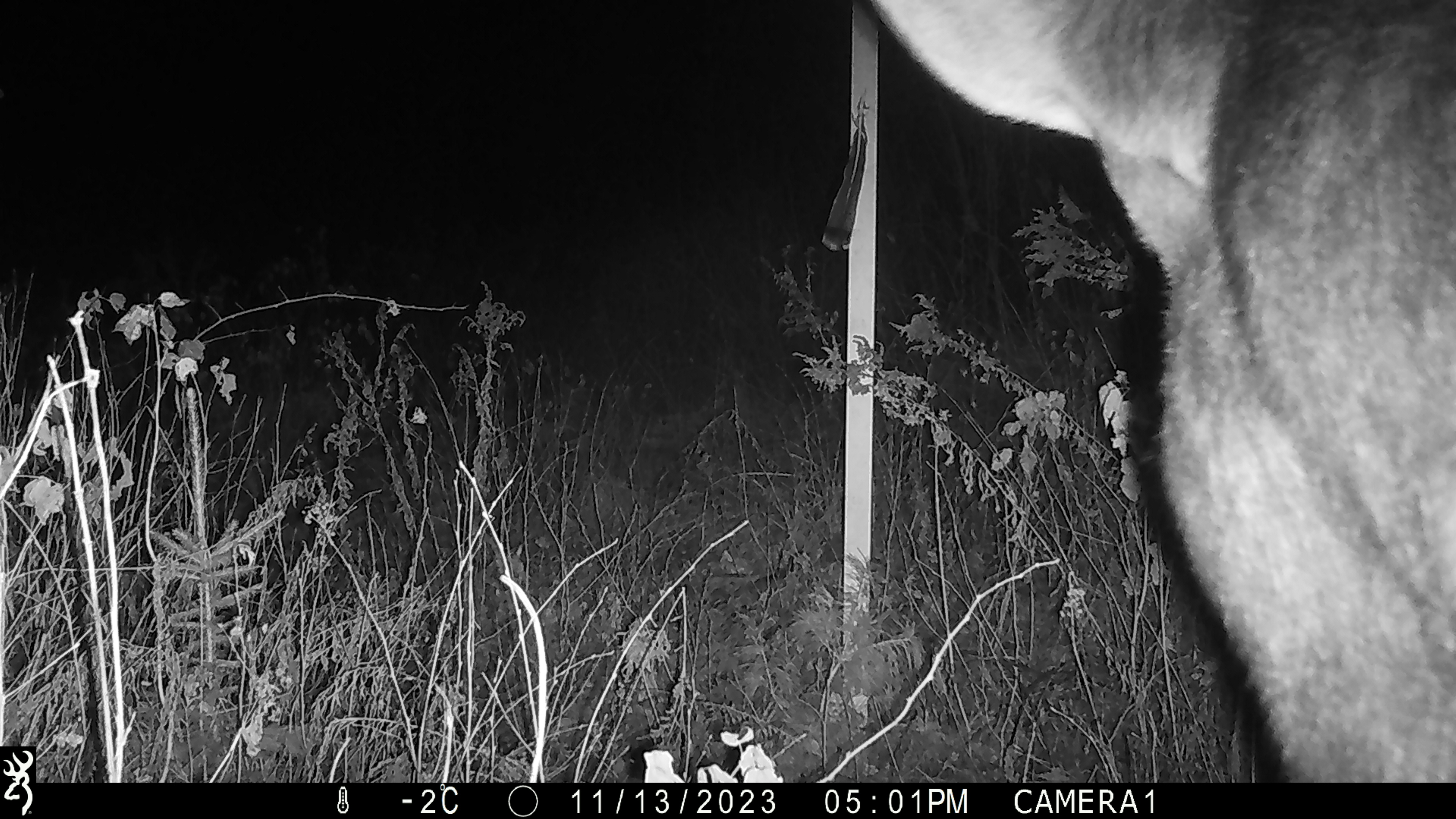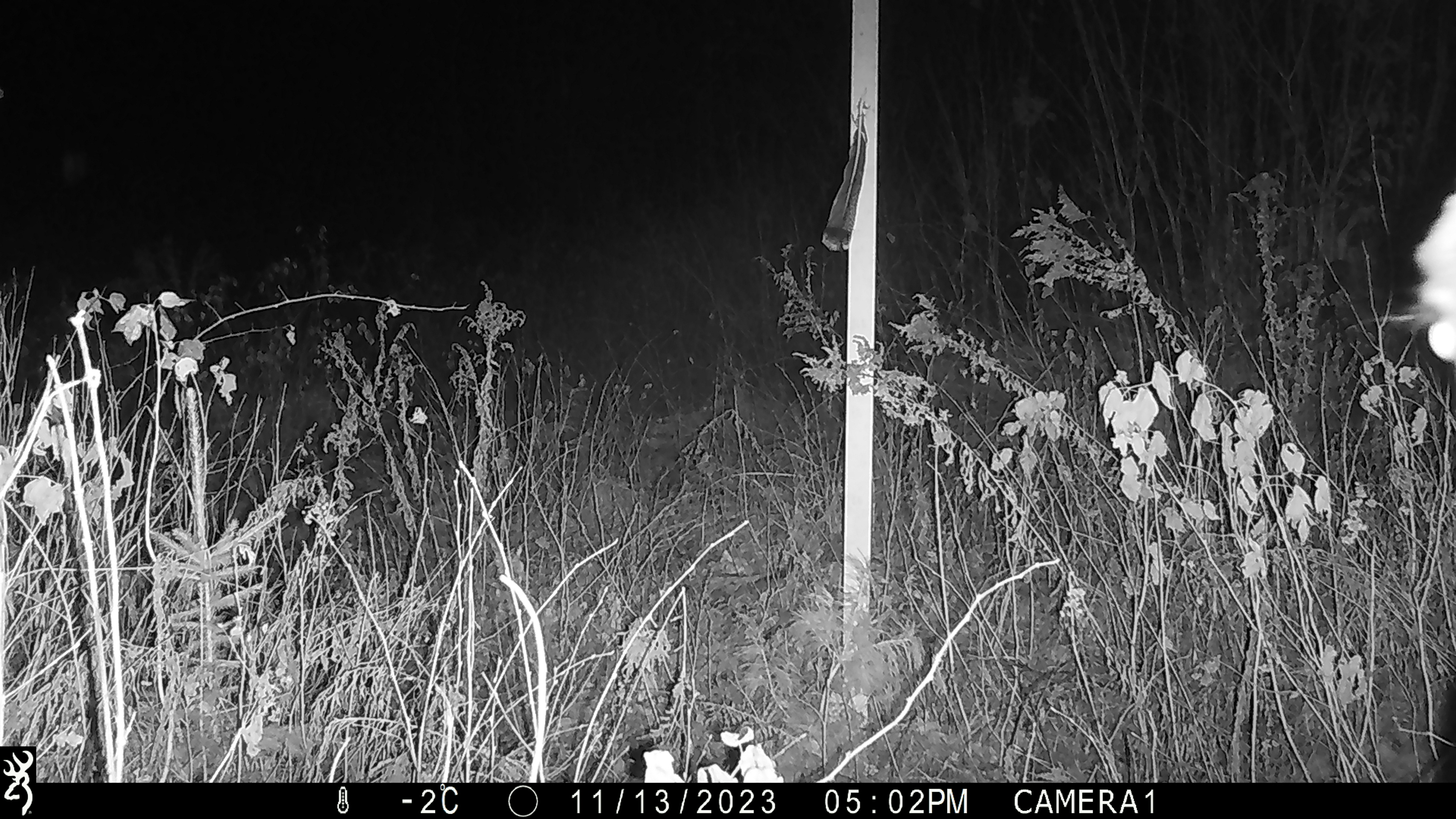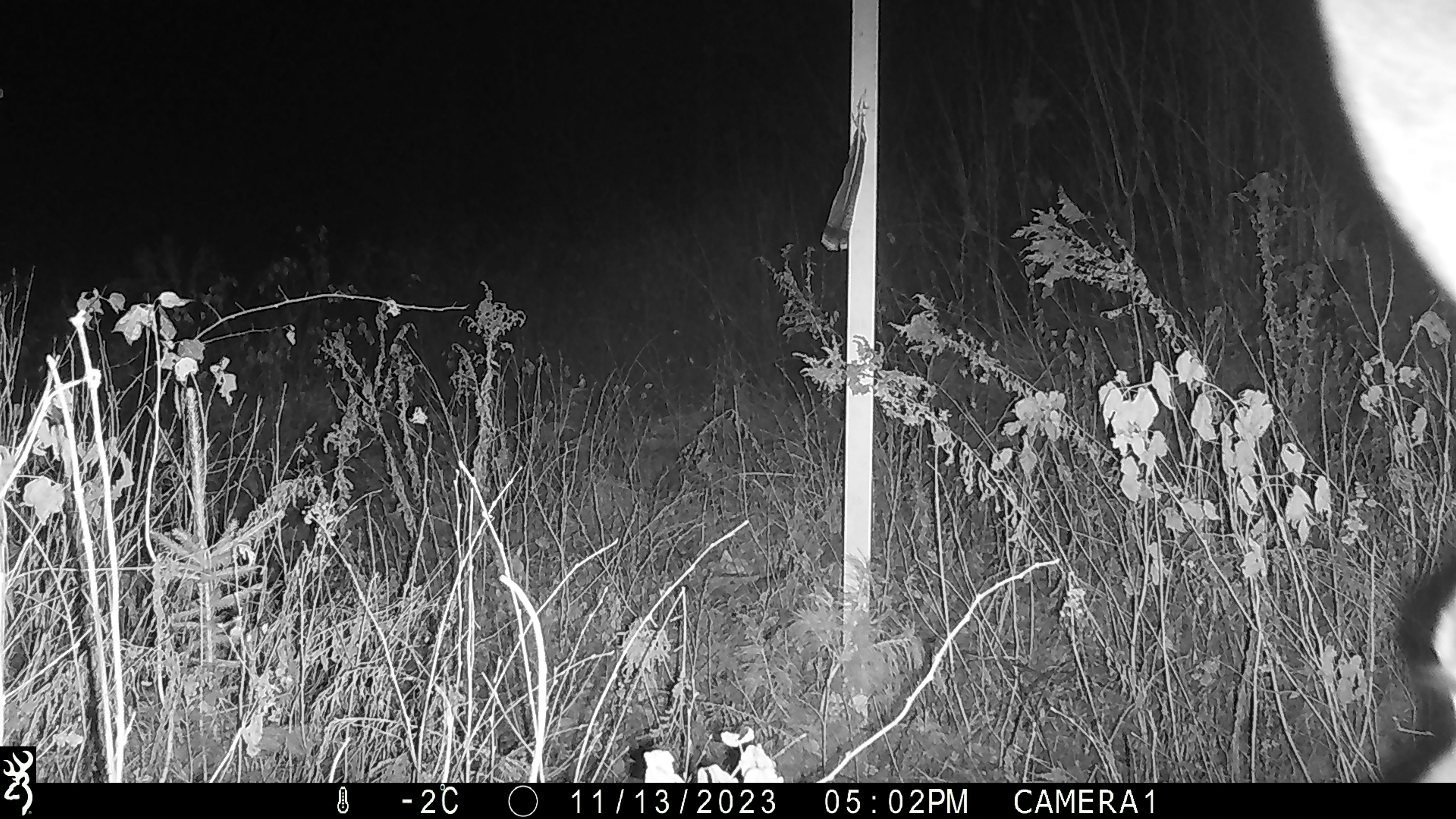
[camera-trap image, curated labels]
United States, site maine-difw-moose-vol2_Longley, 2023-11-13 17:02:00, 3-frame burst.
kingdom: Animalia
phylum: Chordata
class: Mammalia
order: Artiodactyla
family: Cervidae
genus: Alces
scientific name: Alces alces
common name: moose